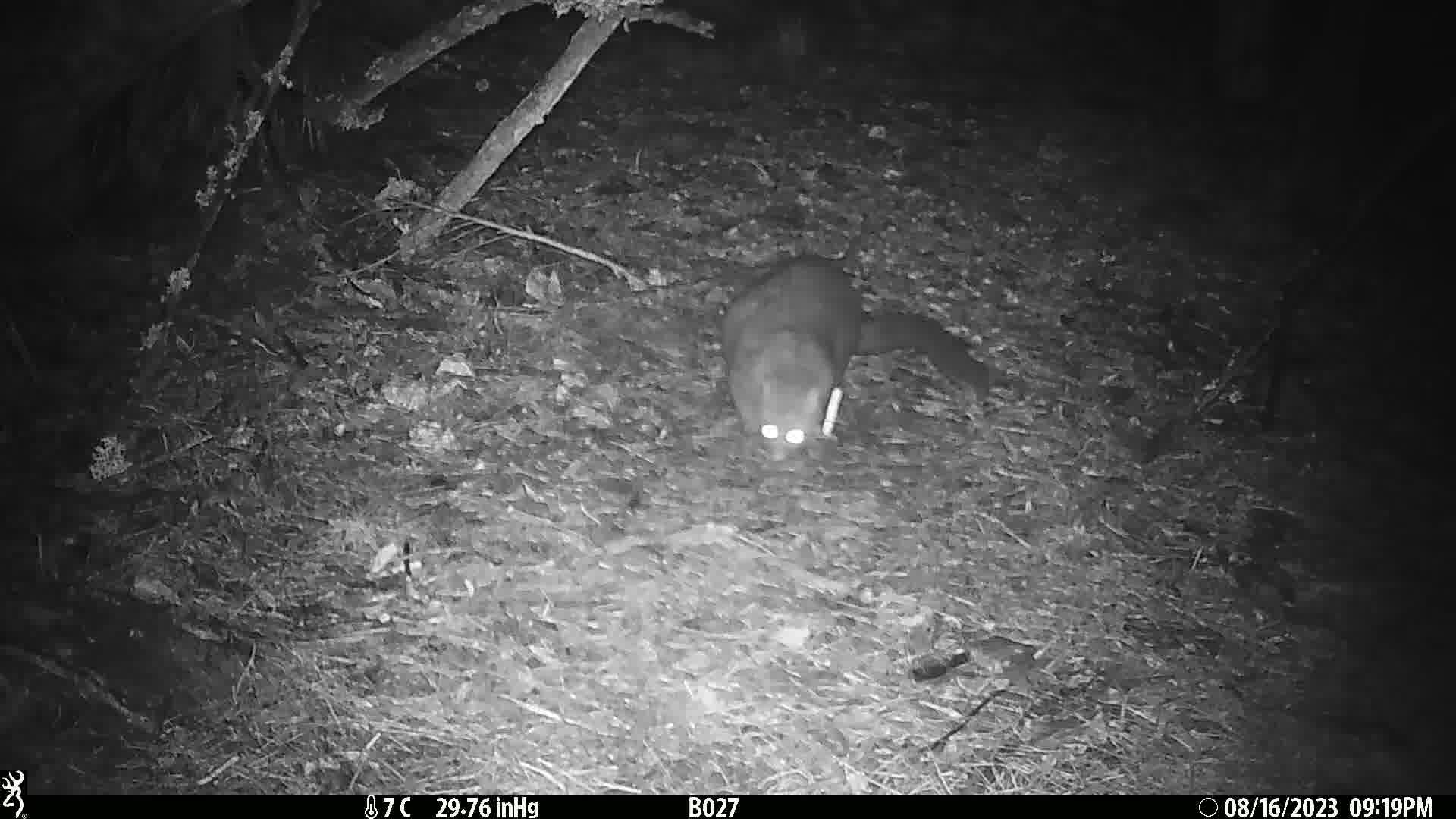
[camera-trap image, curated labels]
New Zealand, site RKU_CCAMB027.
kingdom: Animalia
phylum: Chordata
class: Mammalia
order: Diprotodontia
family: Phalangeridae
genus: Trichosurus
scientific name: Trichosurus vulpecula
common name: common brushtail possum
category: possum